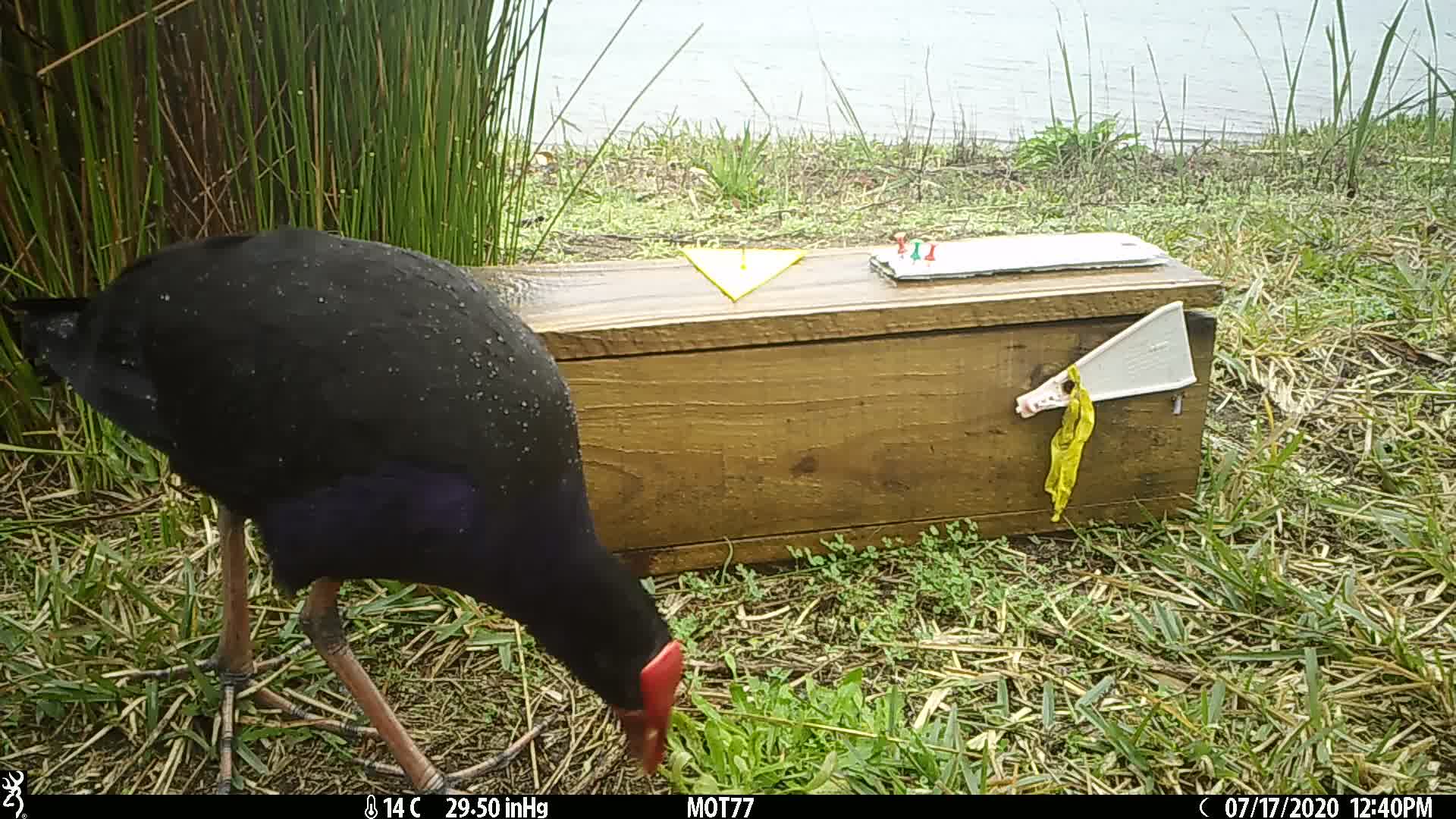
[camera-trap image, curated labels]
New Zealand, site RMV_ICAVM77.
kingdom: Animalia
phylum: Chordata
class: Aves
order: Gruiformes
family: Rallidae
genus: Porphyrio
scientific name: Porphyrio melanotus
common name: australasian swamphen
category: pukeko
Pukeko (australasian swamphen) (Porphyrio melanotus).